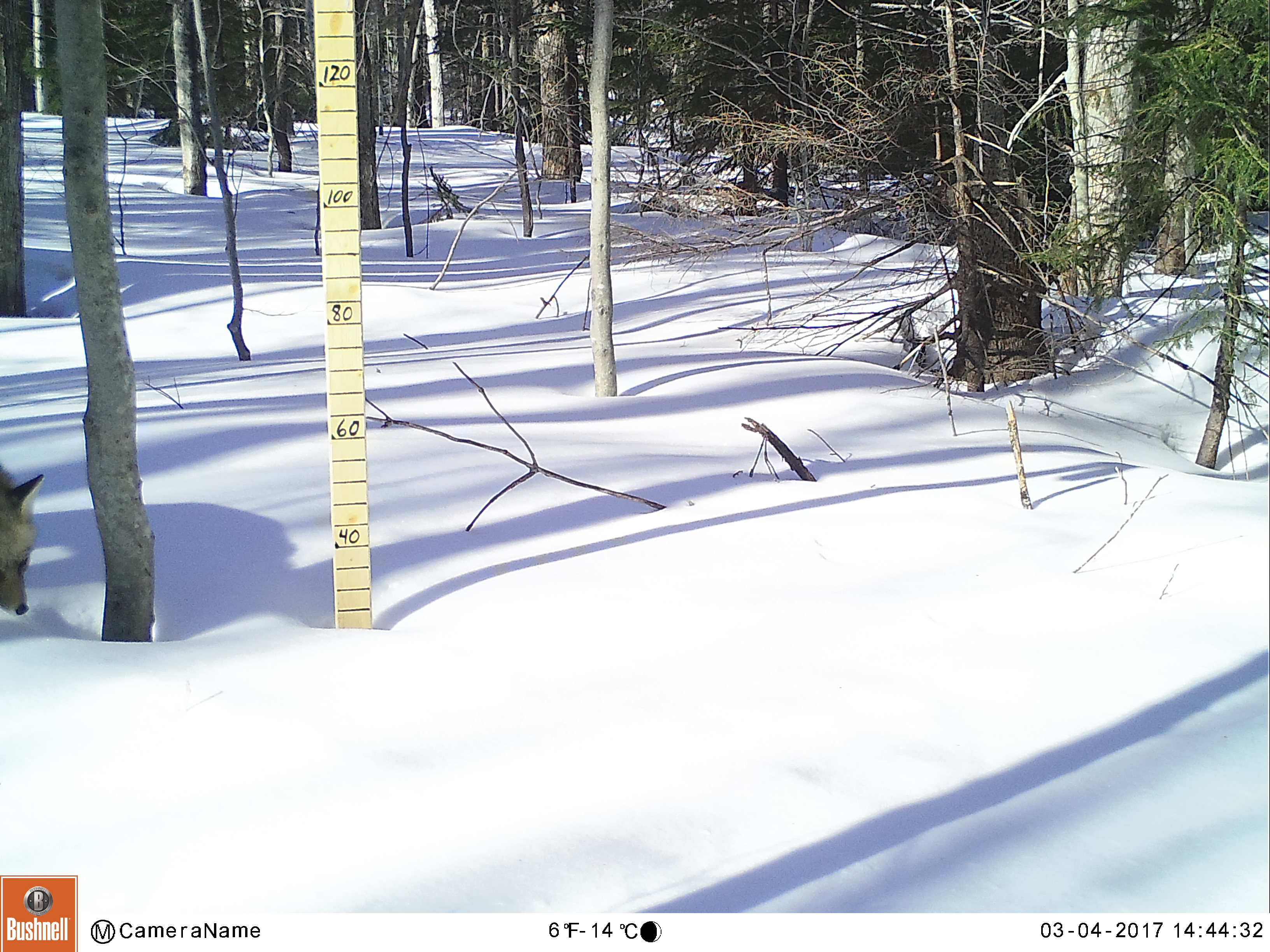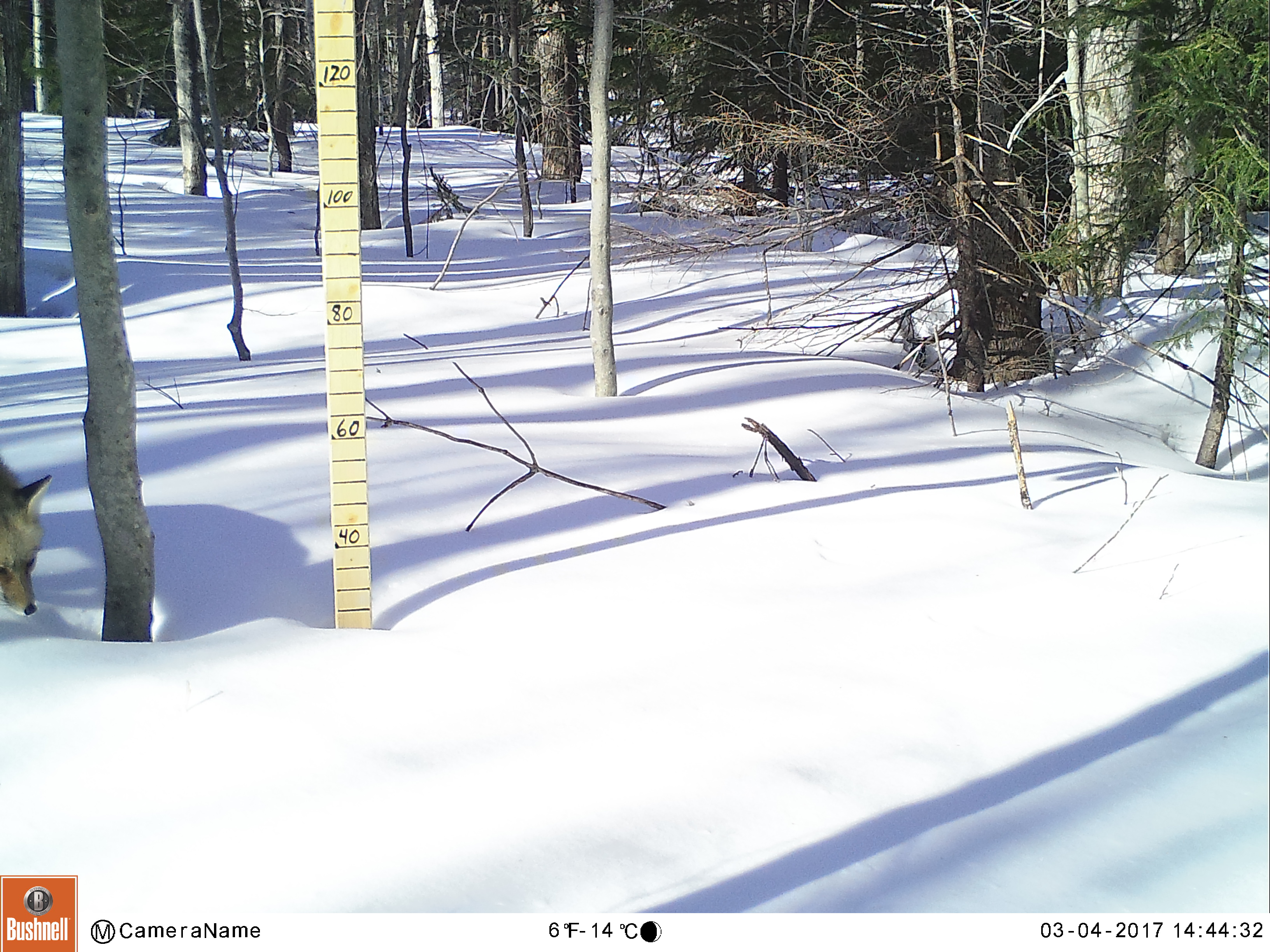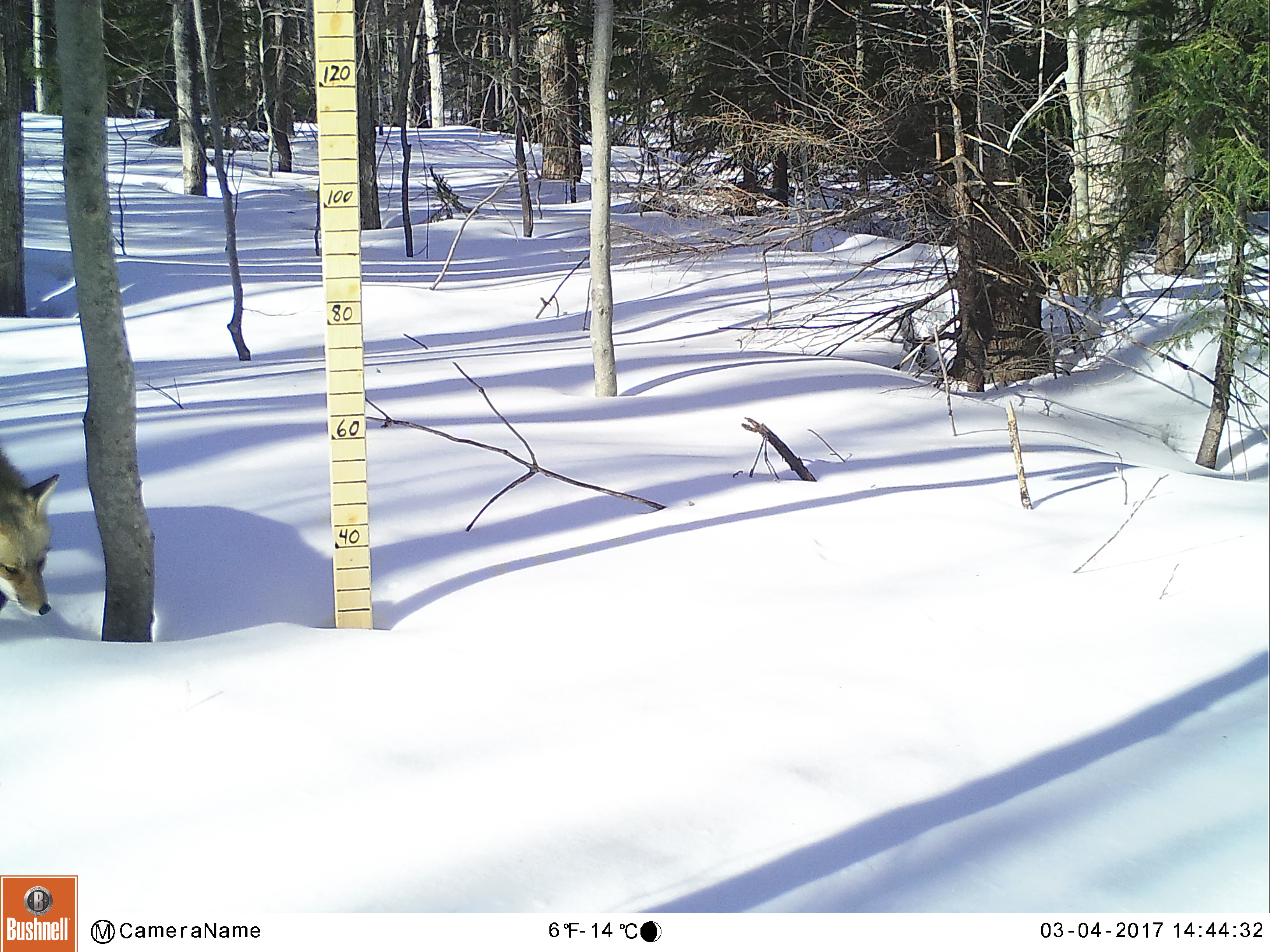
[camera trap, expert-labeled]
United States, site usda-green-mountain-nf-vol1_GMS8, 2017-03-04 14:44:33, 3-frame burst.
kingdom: Animalia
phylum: Chordata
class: Mammalia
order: Carnivora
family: Canidae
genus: Vulpes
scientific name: Vulpes vulpes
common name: red fox